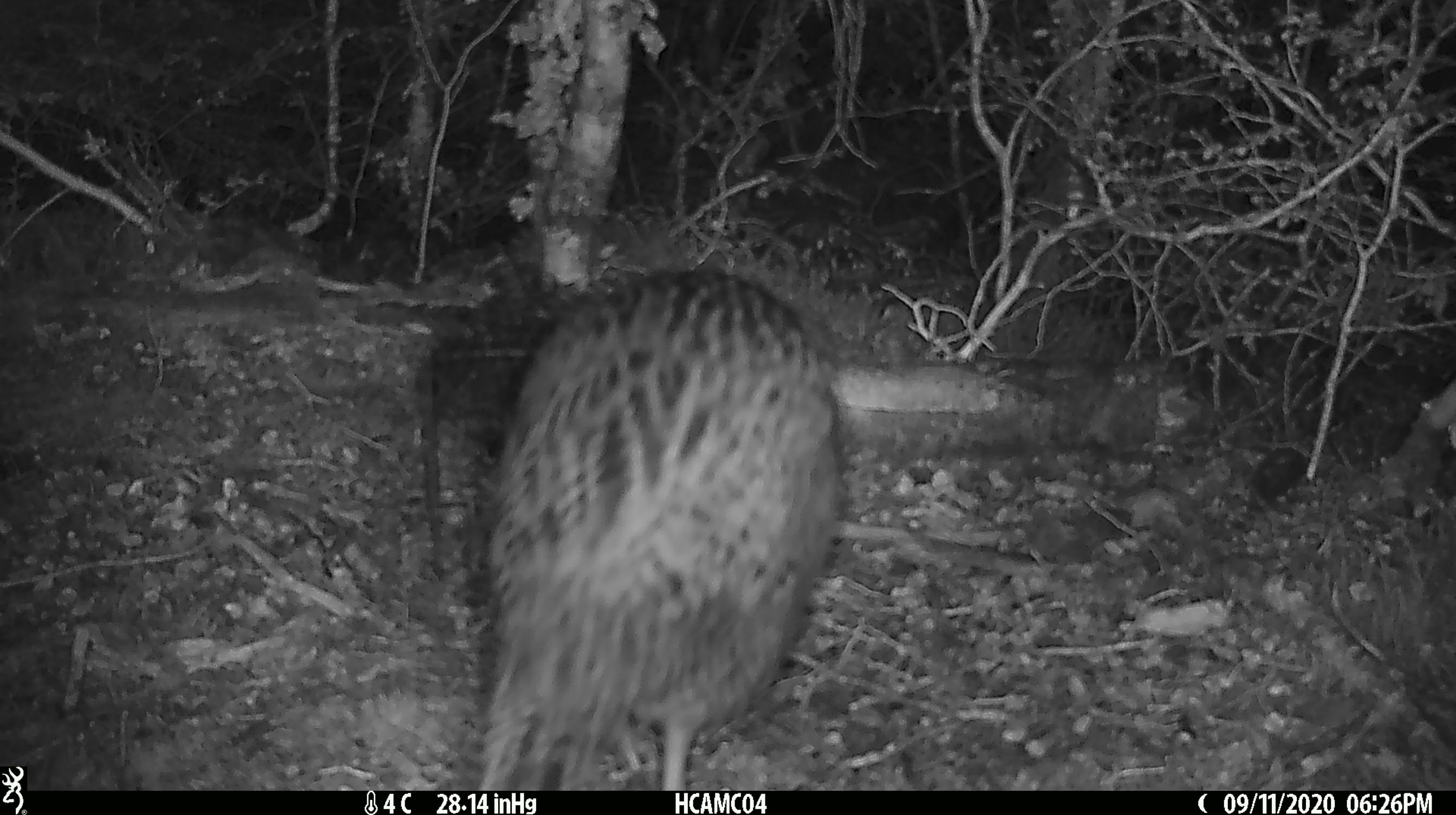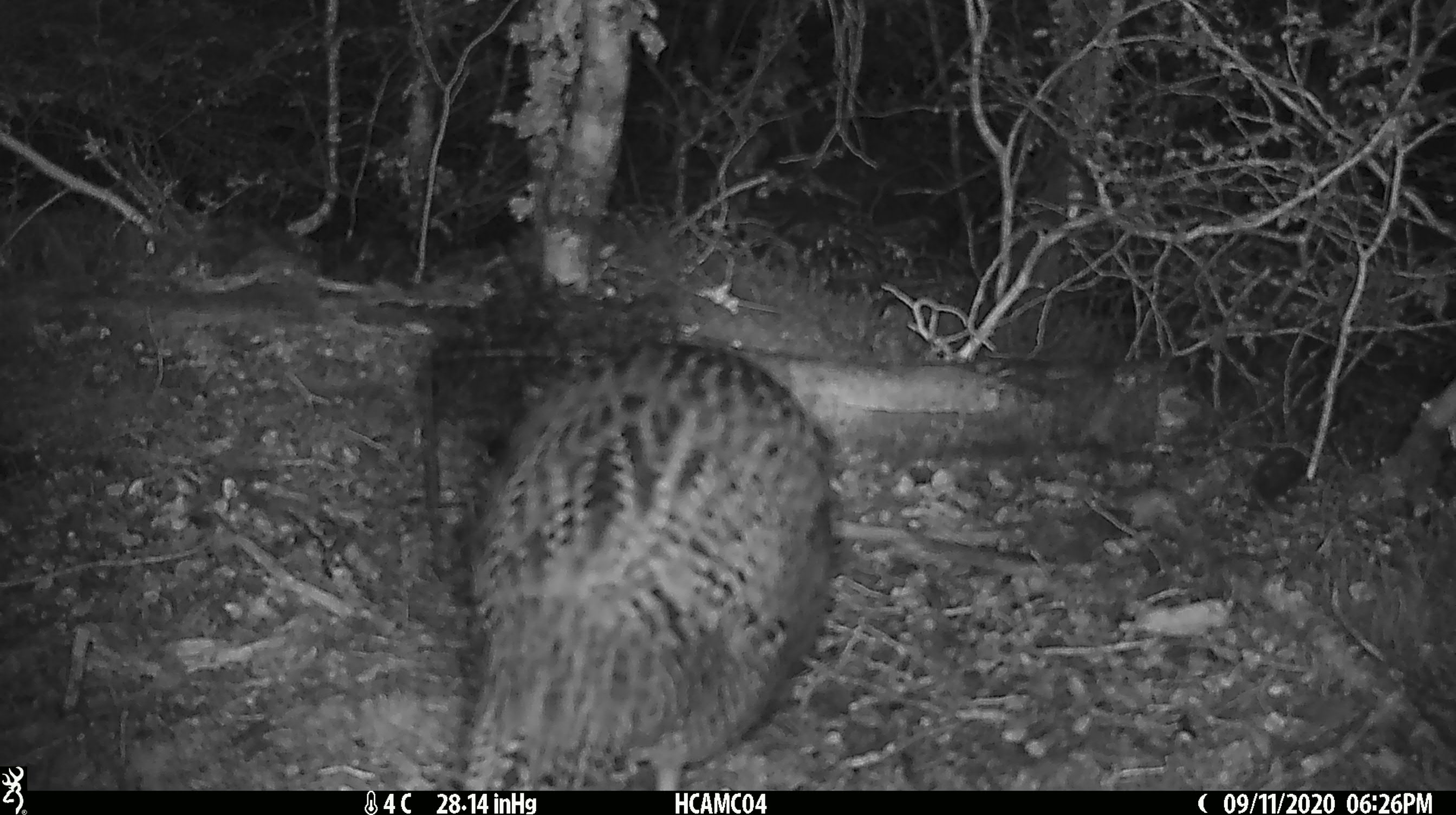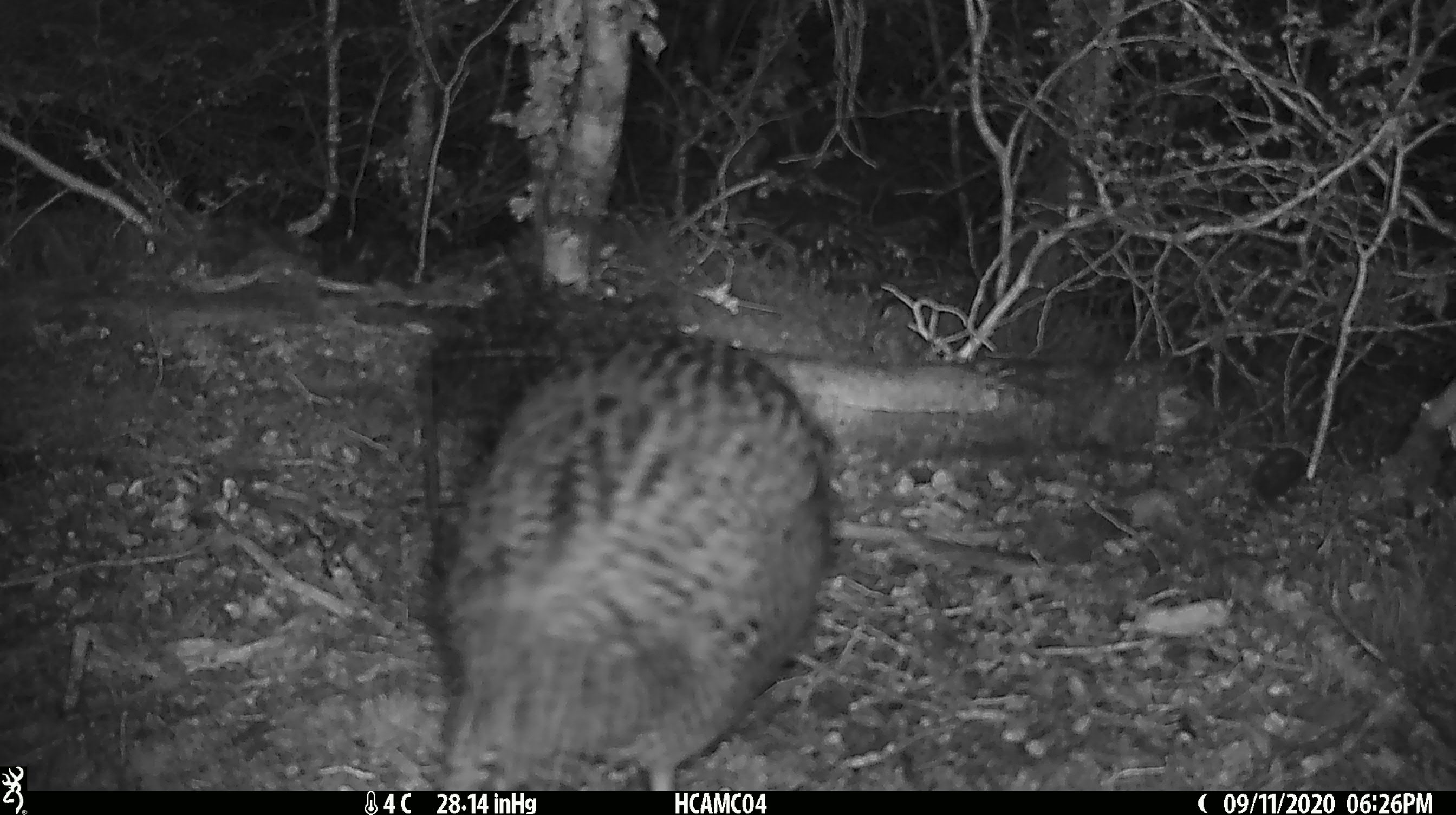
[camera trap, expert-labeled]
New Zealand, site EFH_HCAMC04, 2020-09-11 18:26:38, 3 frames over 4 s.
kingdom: Animalia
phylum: Chordata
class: Aves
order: Gruiformes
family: Rallidae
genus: Gallirallus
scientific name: Gallirallus australis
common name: weka